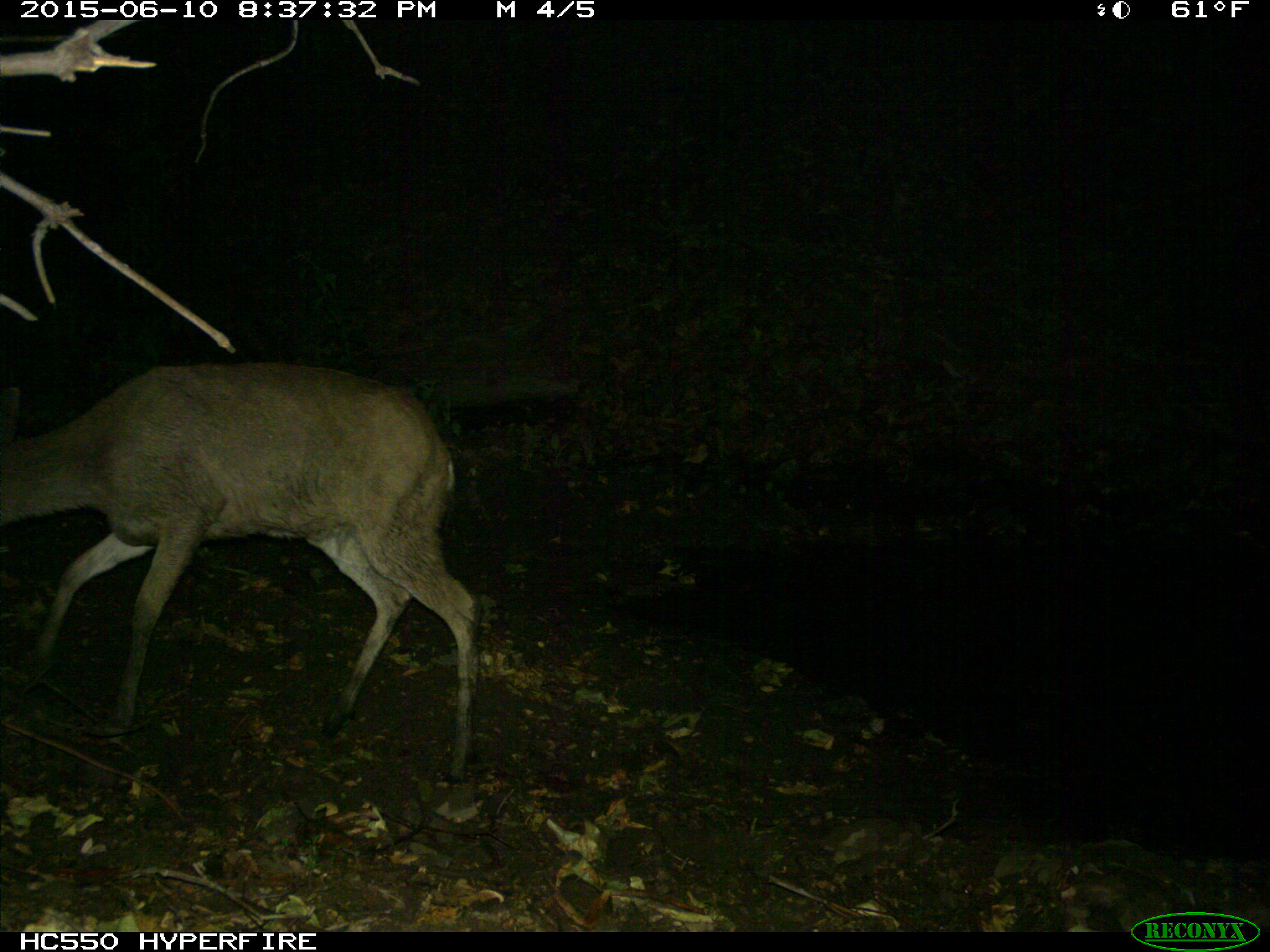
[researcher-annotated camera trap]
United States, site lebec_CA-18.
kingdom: Animalia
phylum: Chordata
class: Mammalia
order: Artiodactyla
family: Cervidae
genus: Odocoileus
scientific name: Odocoileus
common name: deer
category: unidentified deer